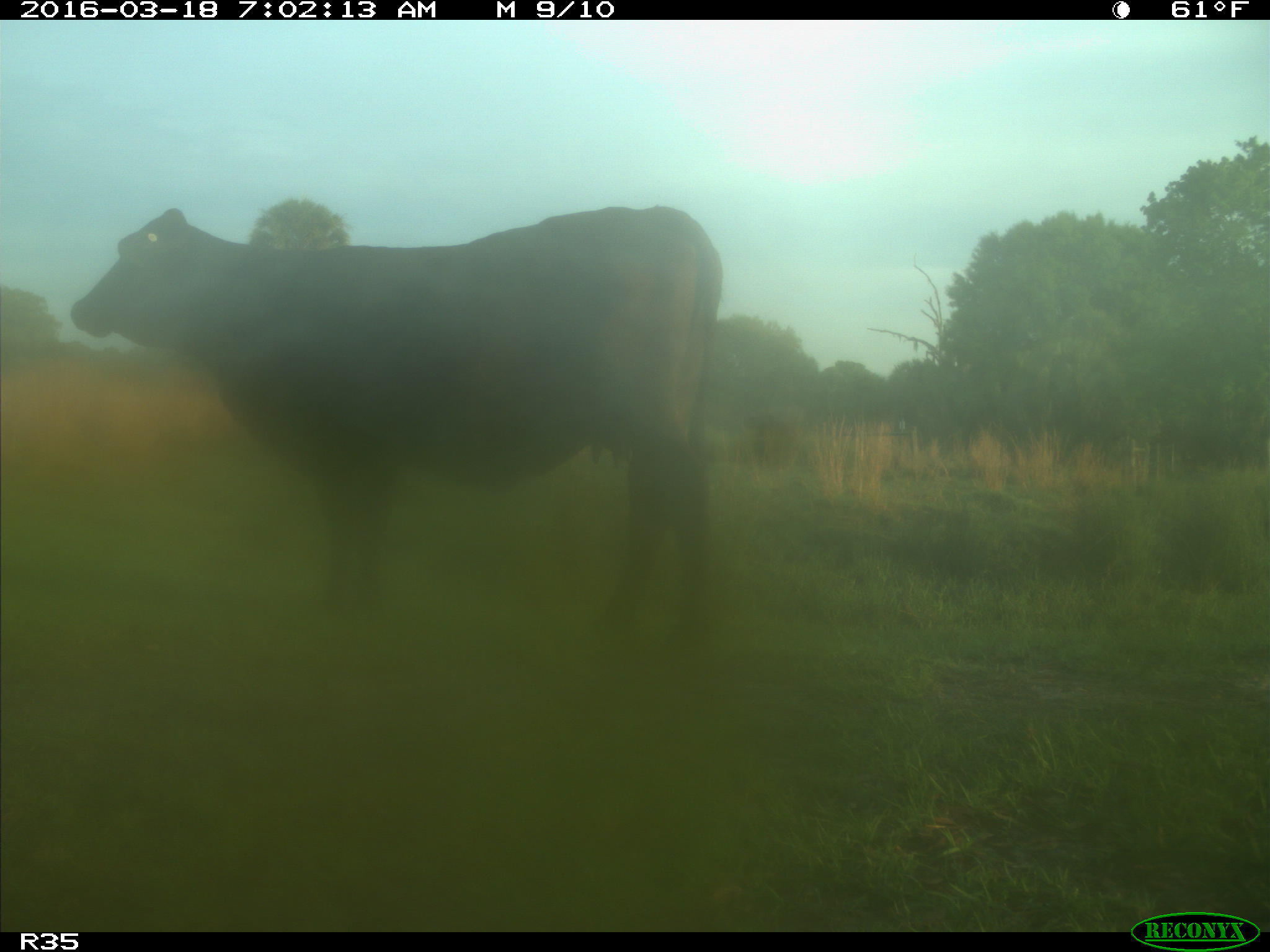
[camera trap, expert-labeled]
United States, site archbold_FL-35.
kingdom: Animalia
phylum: Chordata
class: Mammalia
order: Artiodactyla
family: Bovidae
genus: Bos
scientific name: Bos taurus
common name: domestic cow